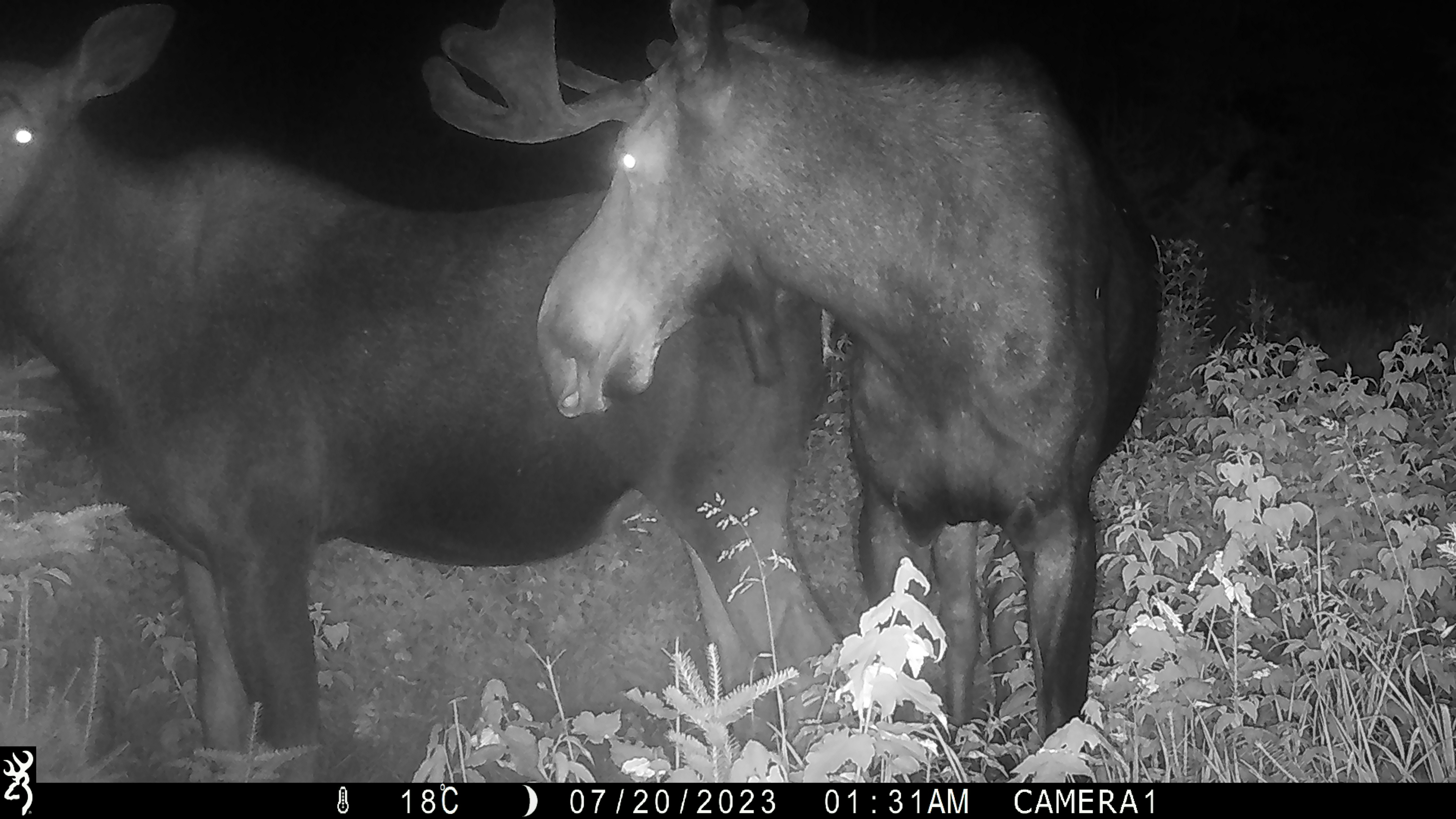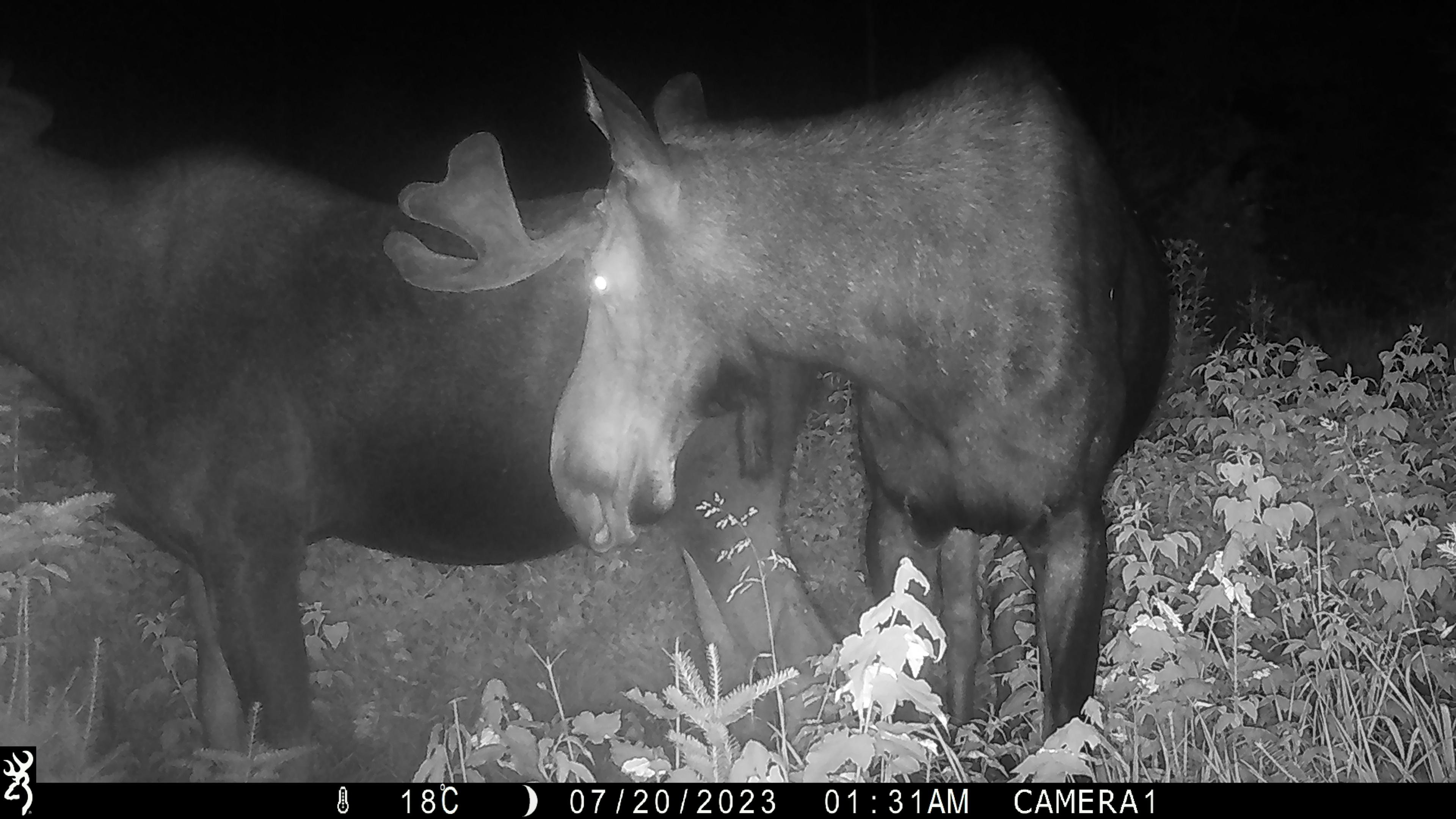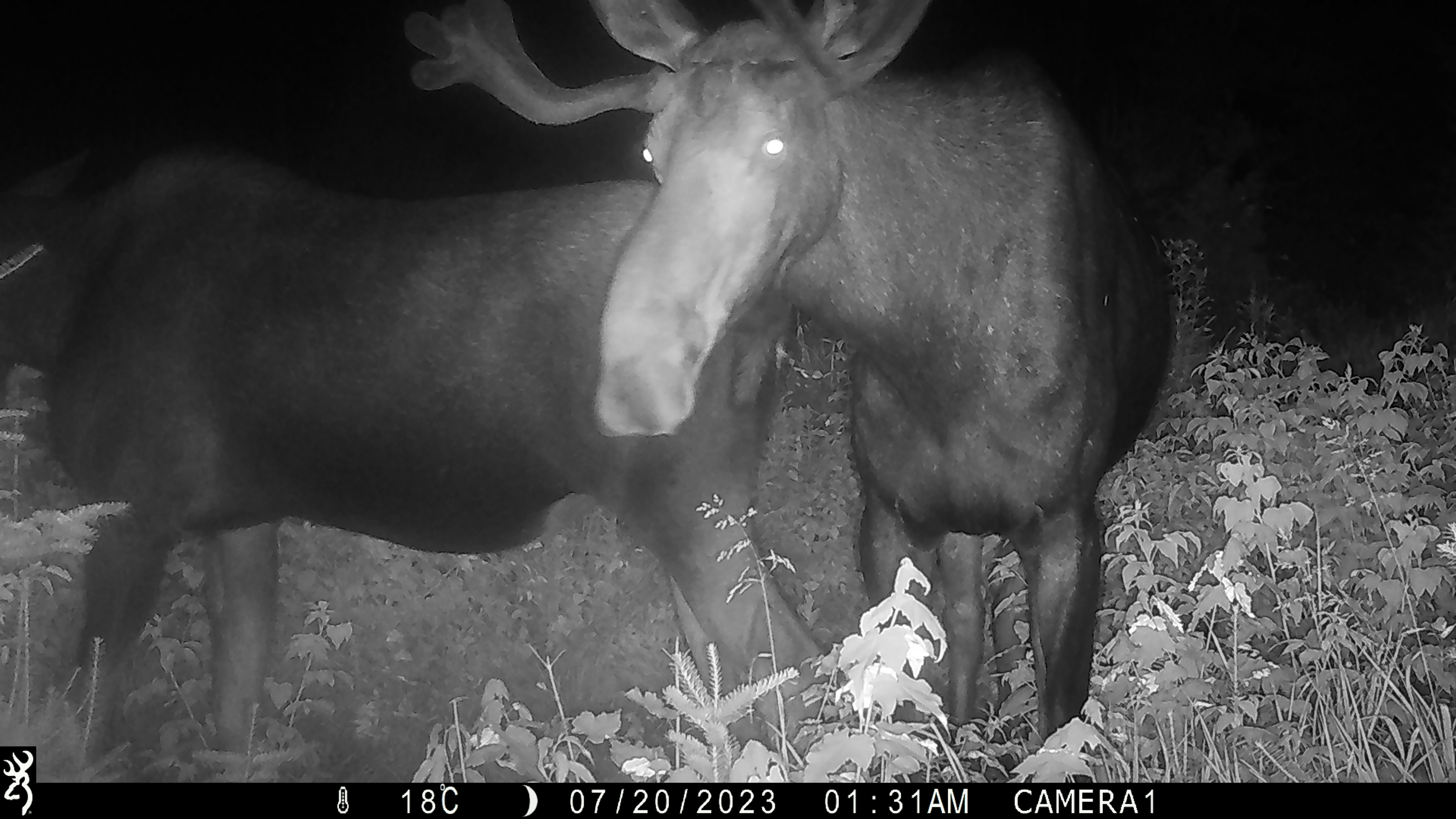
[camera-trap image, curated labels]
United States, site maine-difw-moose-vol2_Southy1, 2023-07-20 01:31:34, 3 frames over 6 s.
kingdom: Animalia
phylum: Chordata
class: Mammalia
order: Artiodactyla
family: Cervidae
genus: Alces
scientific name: Alces alces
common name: moose